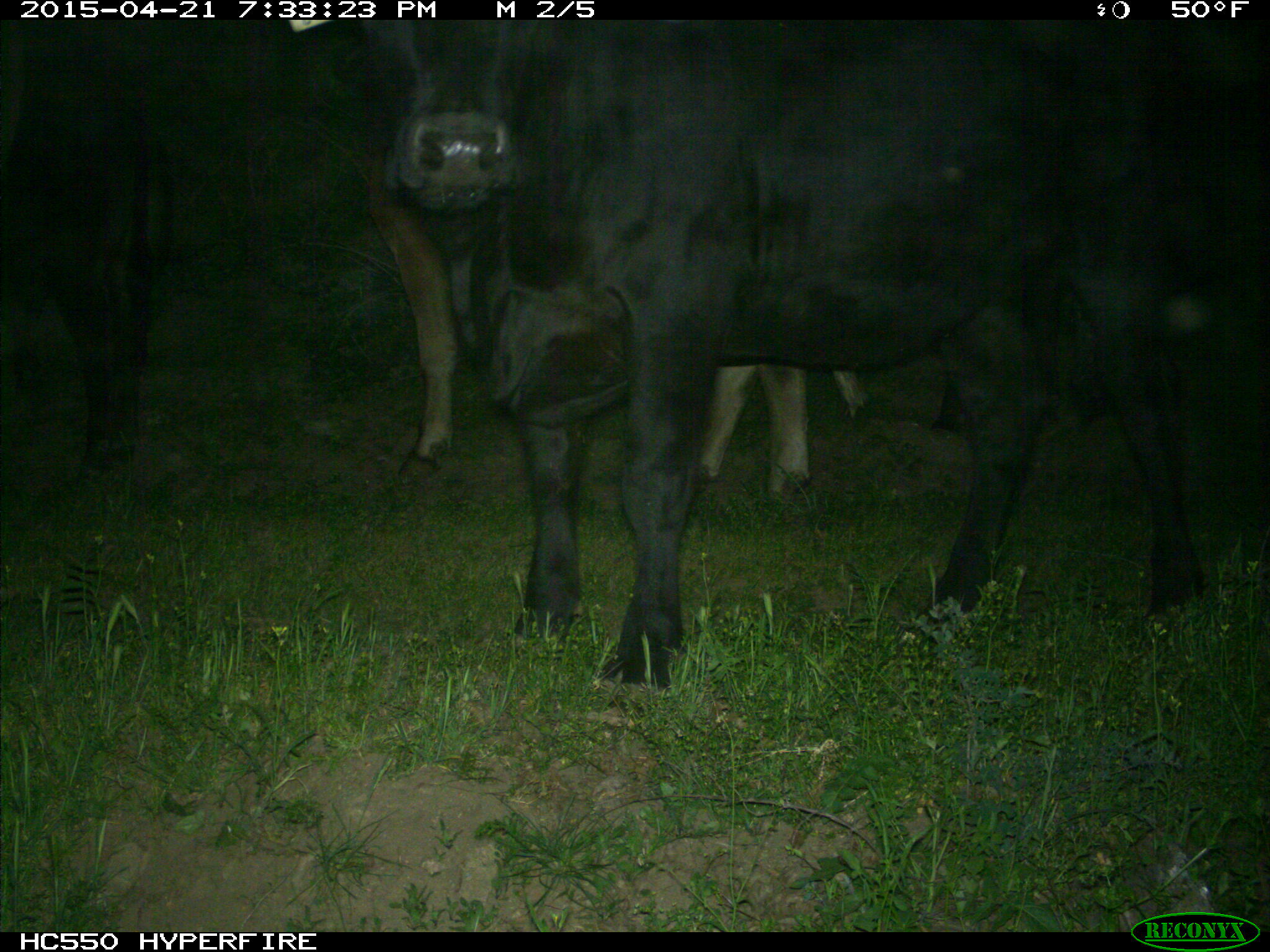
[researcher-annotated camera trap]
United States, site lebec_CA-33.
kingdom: Animalia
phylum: Chordata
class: Mammalia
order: Artiodactyla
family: Bovidae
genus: Bos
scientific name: Bos taurus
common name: domestic cow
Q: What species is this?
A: Bos taurus (domestic cow).